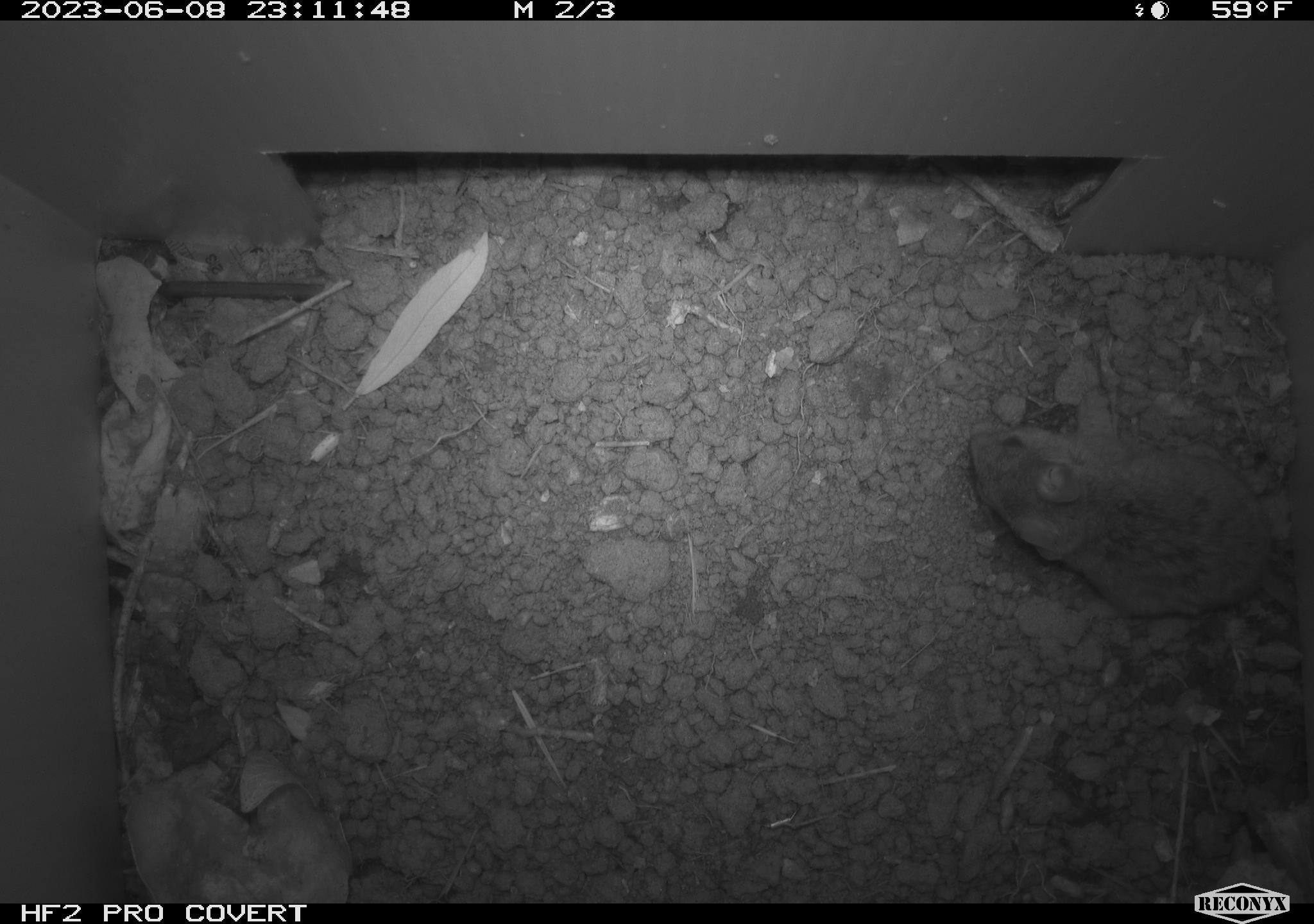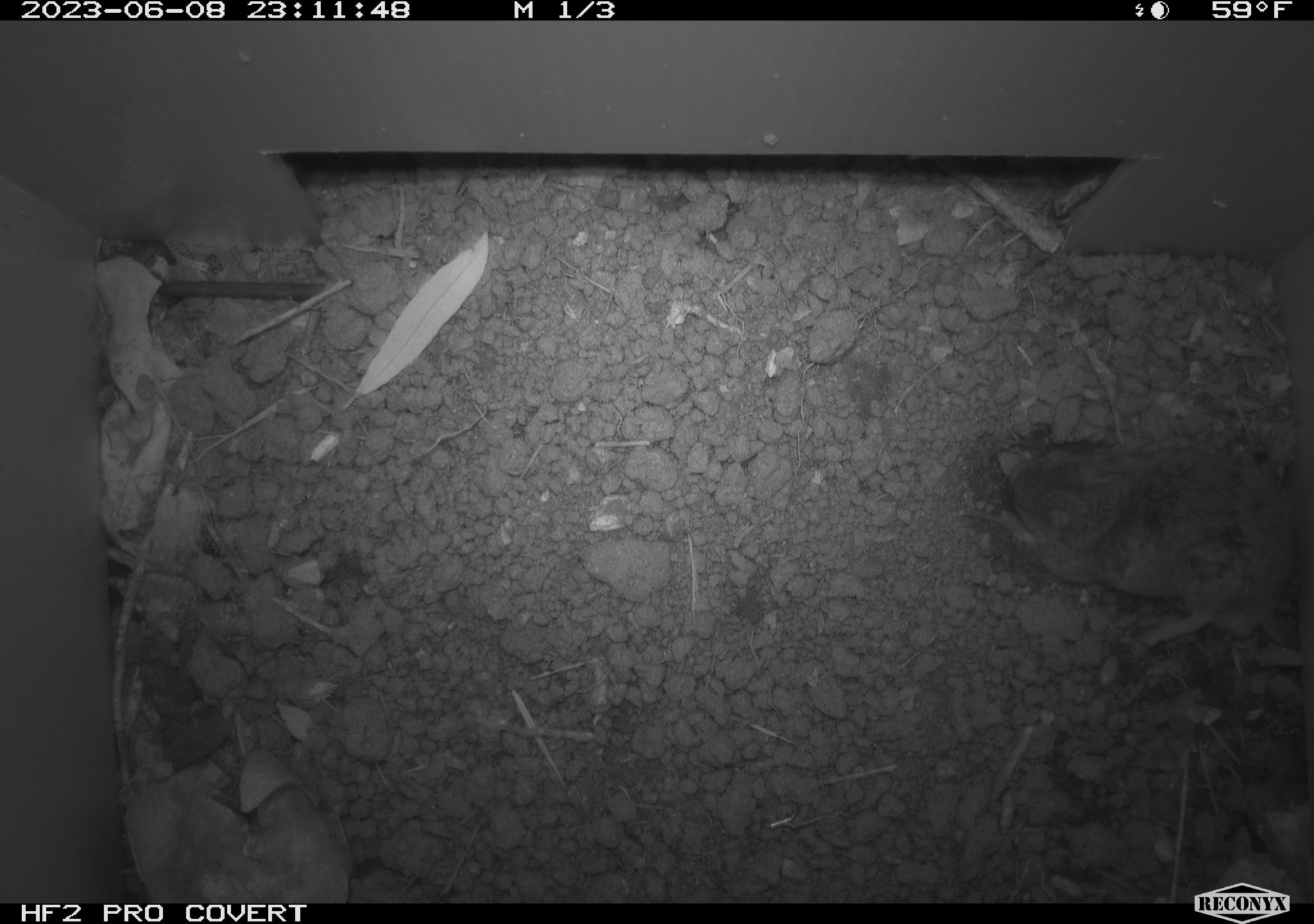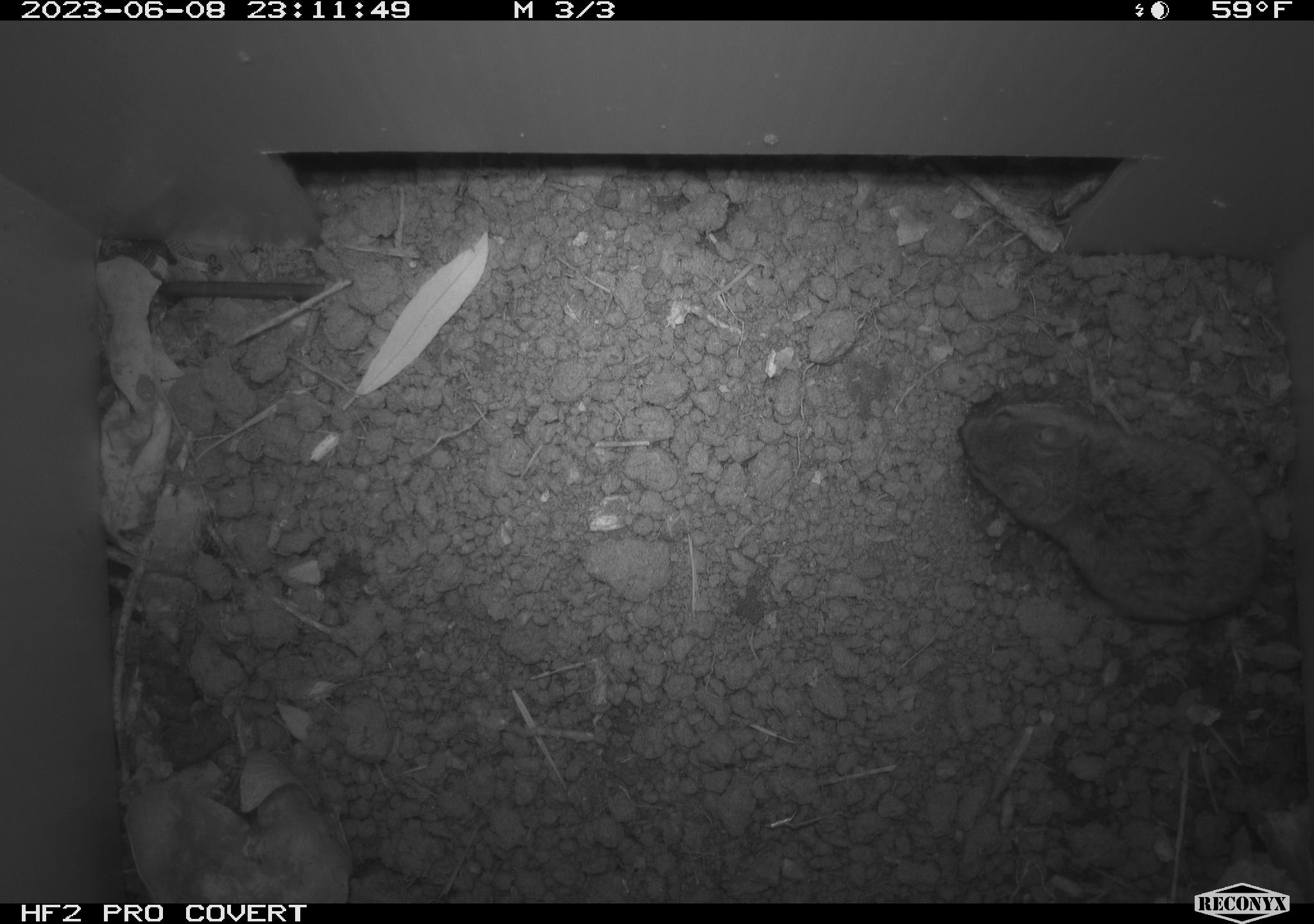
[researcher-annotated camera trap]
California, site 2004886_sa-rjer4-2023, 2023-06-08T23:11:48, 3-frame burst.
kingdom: Animalia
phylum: Chordata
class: Mammalia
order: Rodentia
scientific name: Rodentia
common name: mouse species